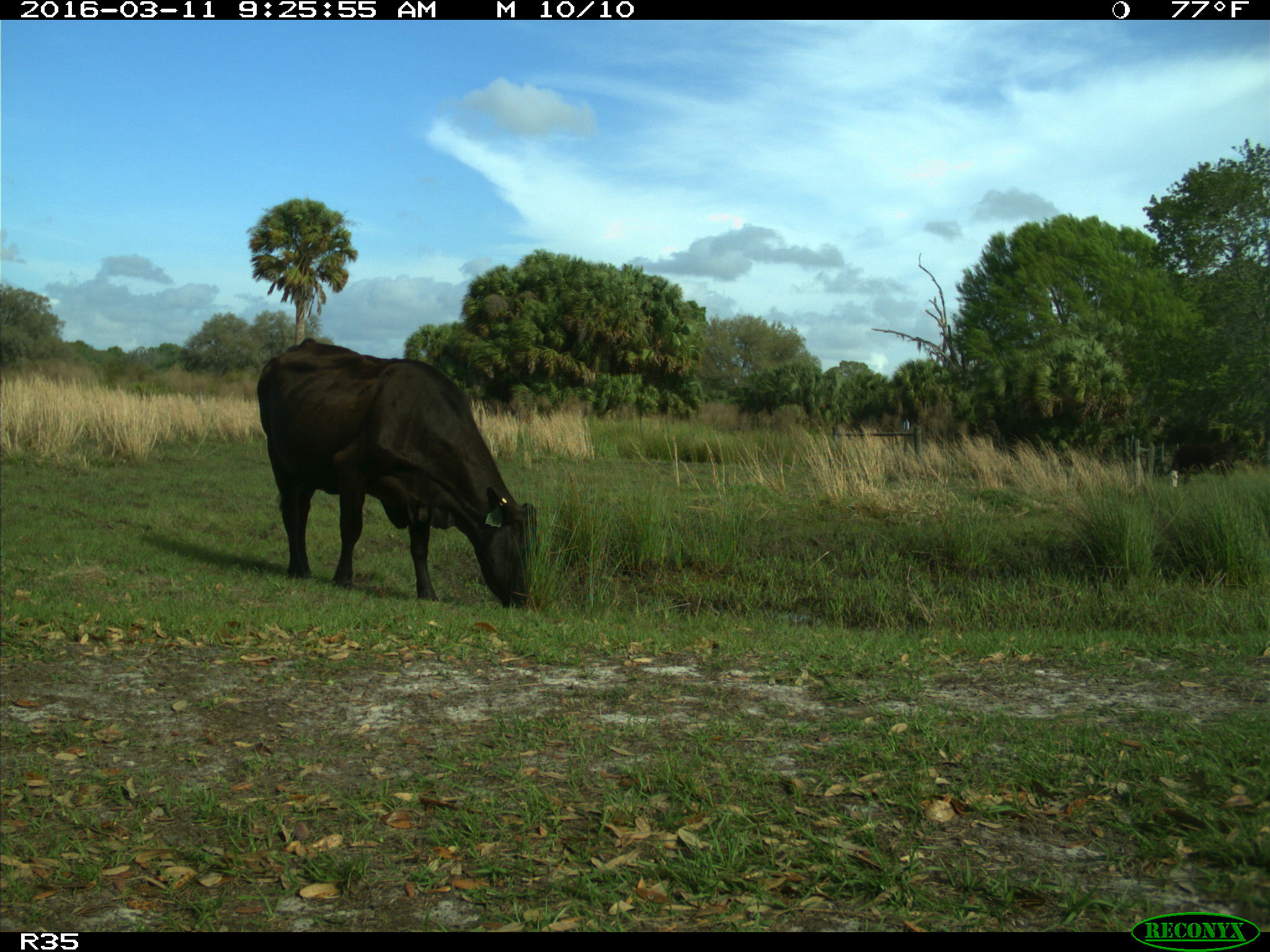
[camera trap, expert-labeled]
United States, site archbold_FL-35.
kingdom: Animalia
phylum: Chordata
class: Mammalia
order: Artiodactyla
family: Bovidae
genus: Bos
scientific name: Bos taurus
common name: domestic cow